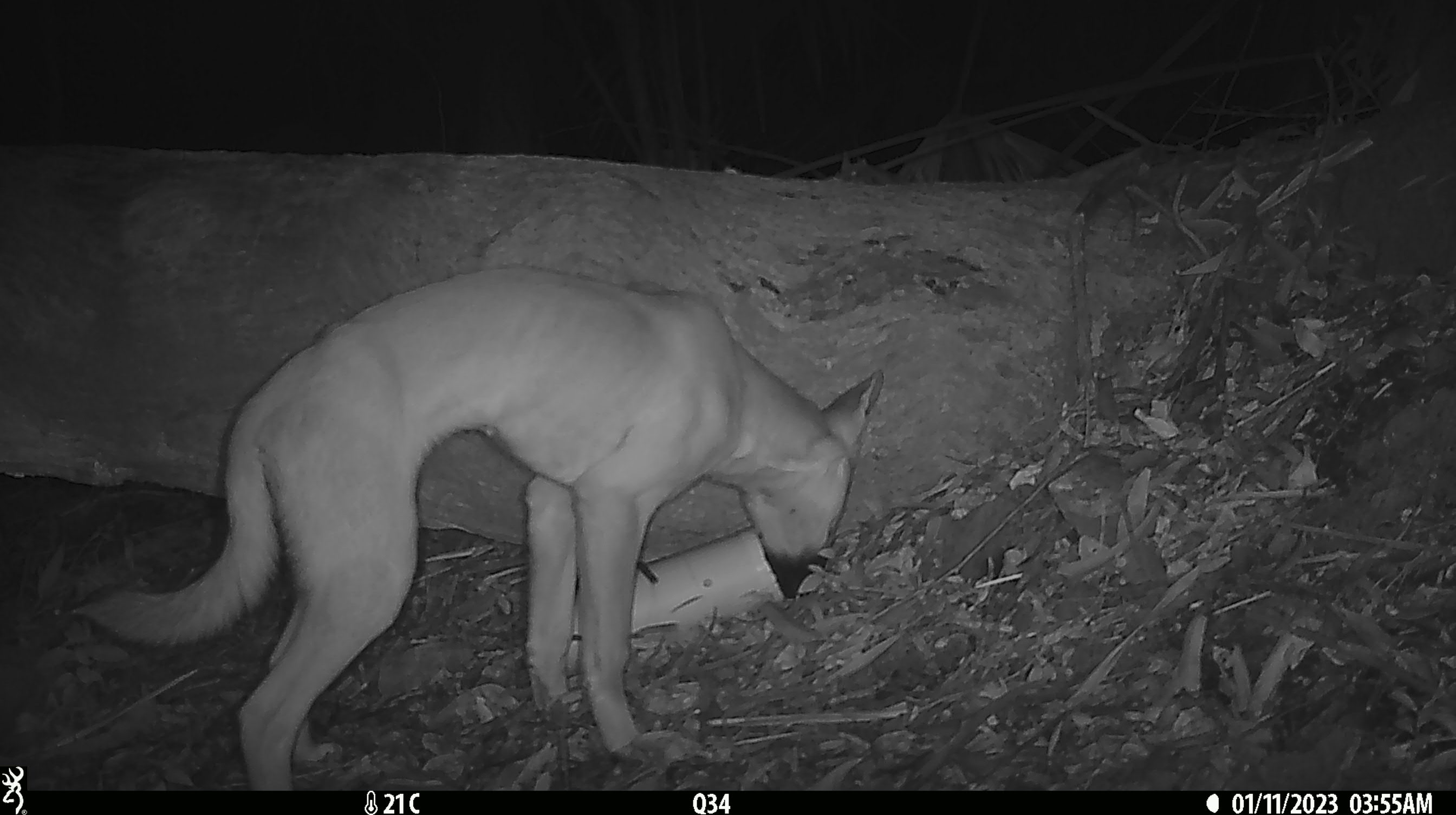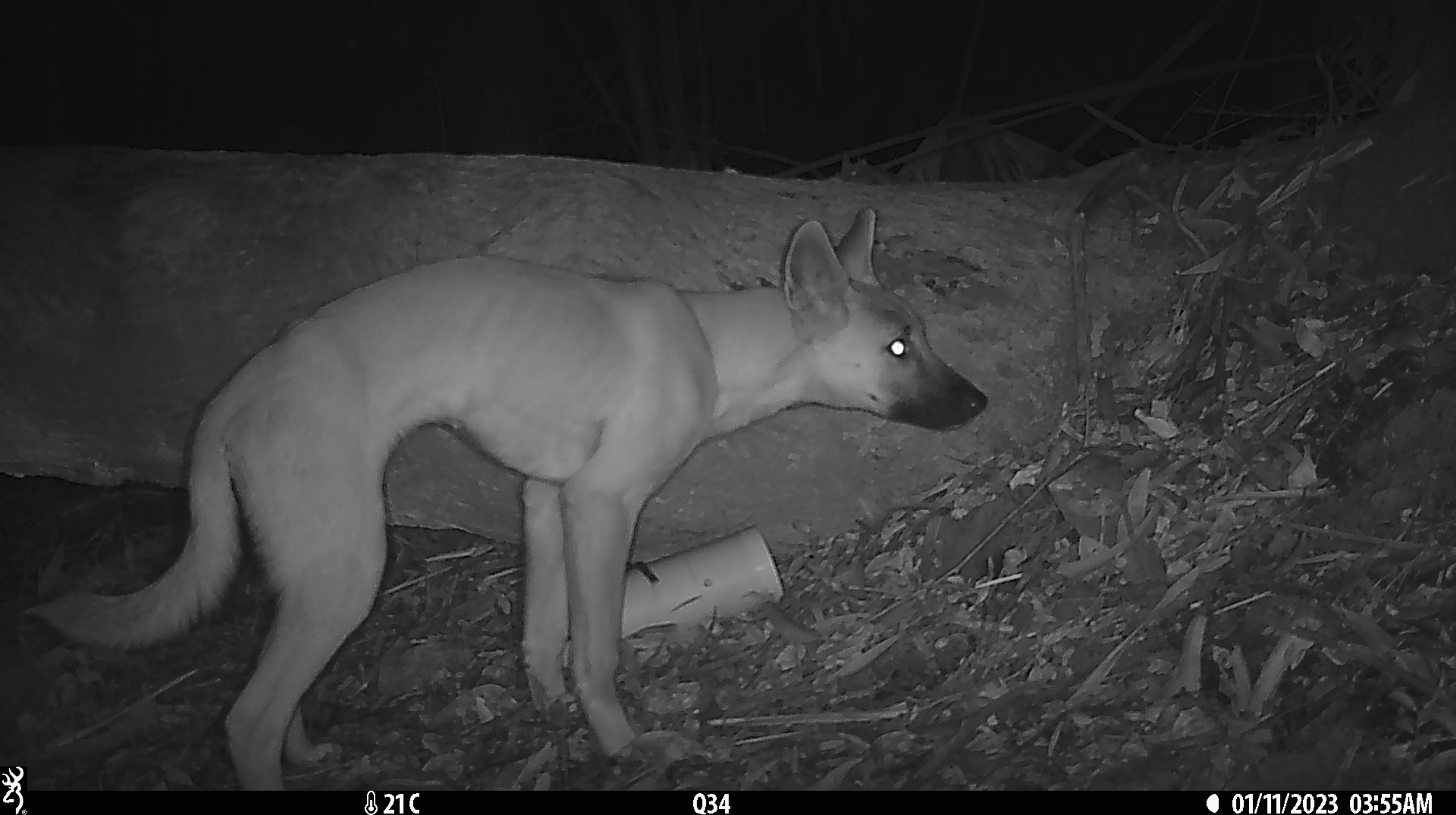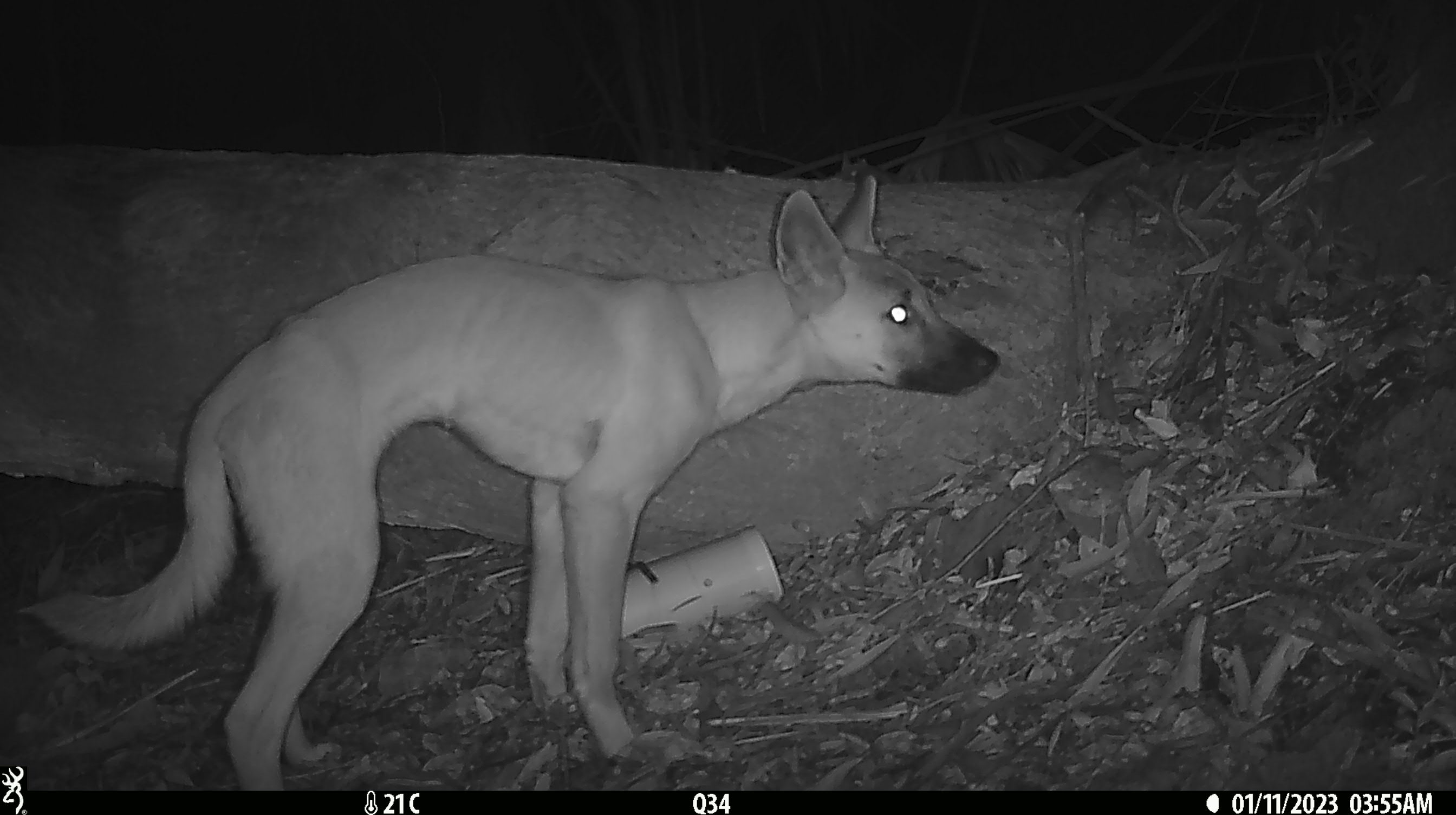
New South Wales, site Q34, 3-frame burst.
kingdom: Animalia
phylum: Chordata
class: Mammalia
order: Carnivora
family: Canidae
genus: Canis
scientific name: Canis familiaris dingo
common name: dingo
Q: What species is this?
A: Dingo (Canis familiaris dingo).